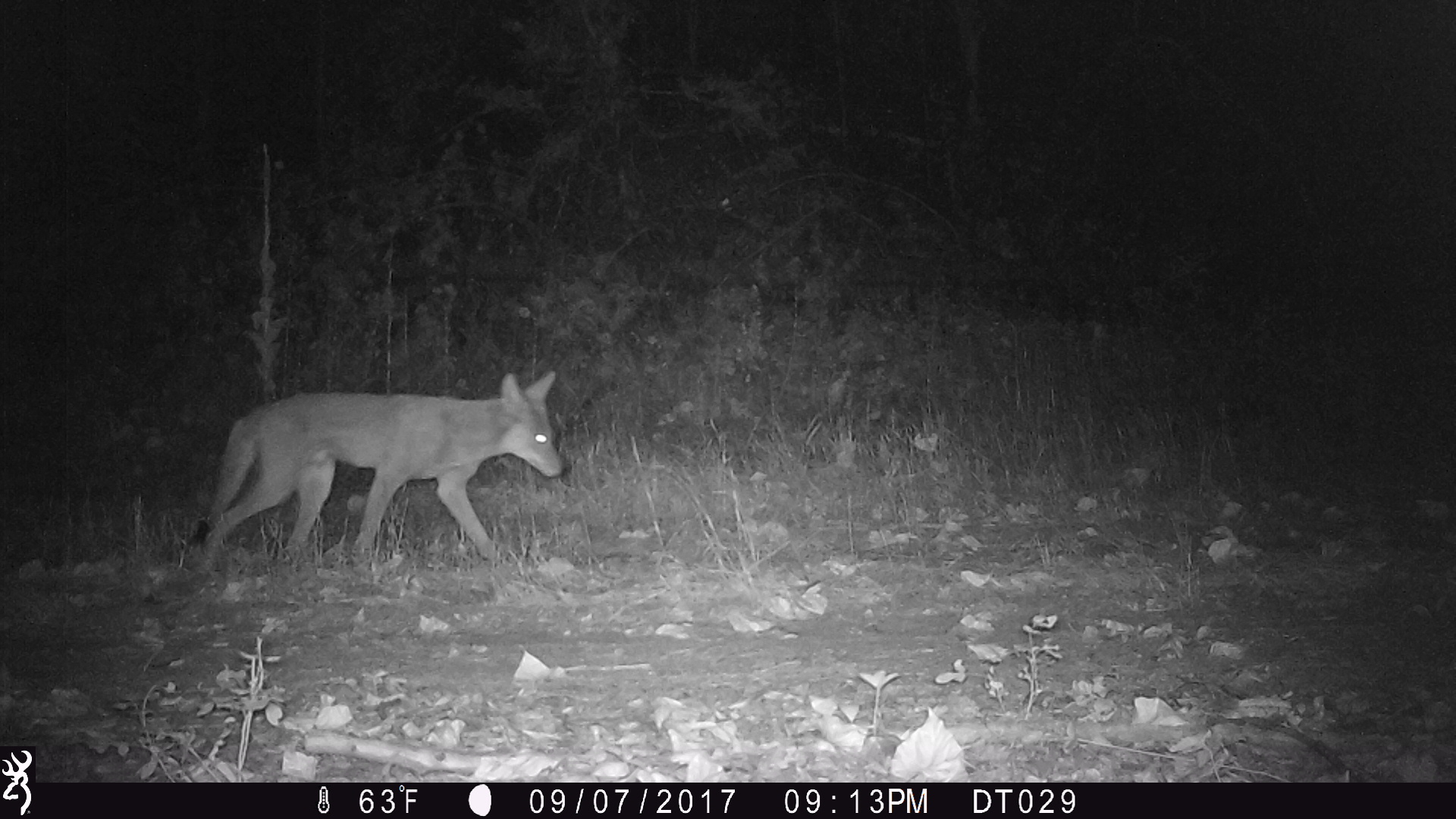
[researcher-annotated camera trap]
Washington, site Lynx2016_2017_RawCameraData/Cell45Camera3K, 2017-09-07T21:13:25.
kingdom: Animalia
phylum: Chordata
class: Mammalia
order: Carnivora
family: Canidae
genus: Canis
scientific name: Canis latrans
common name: coyote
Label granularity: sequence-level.